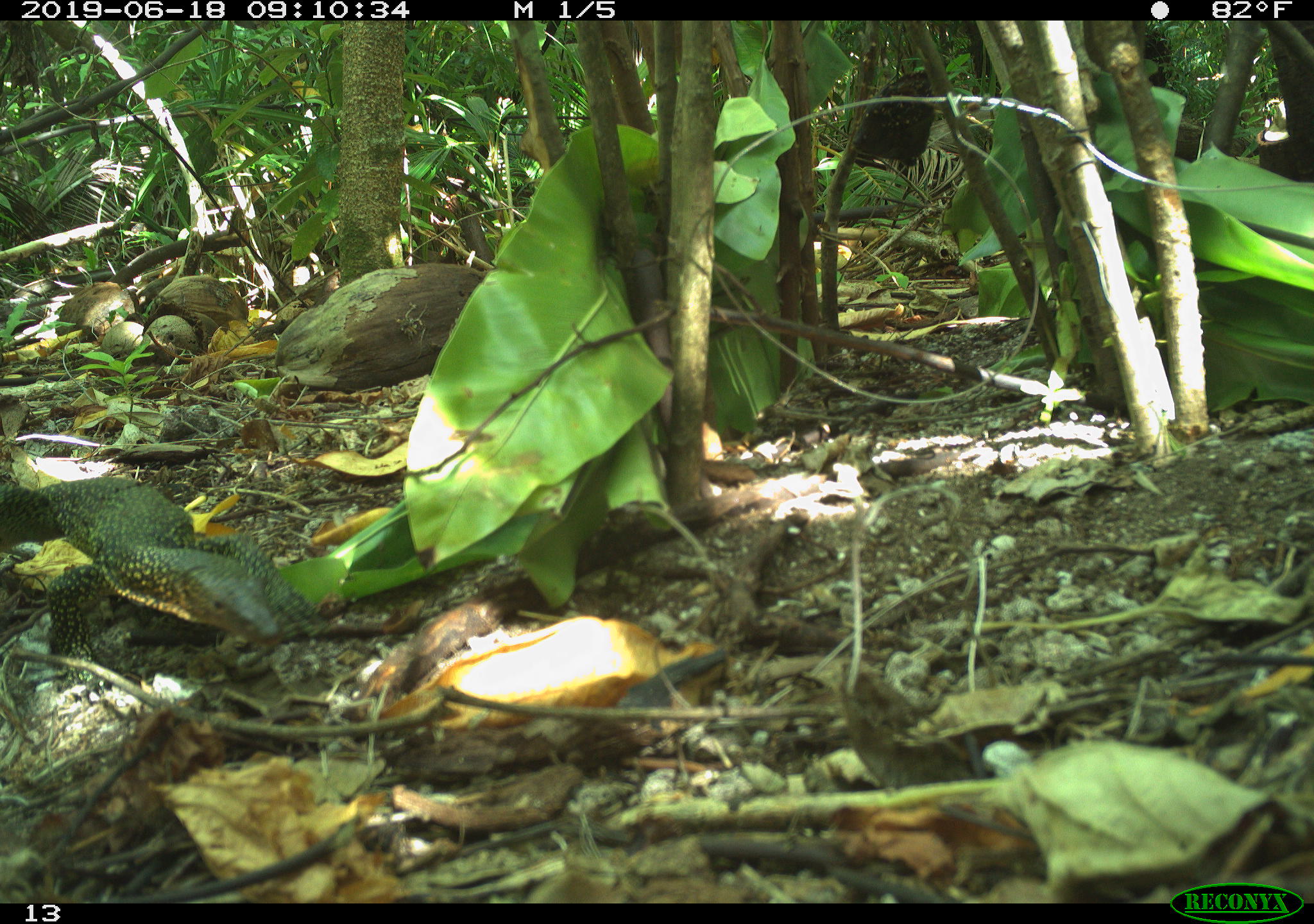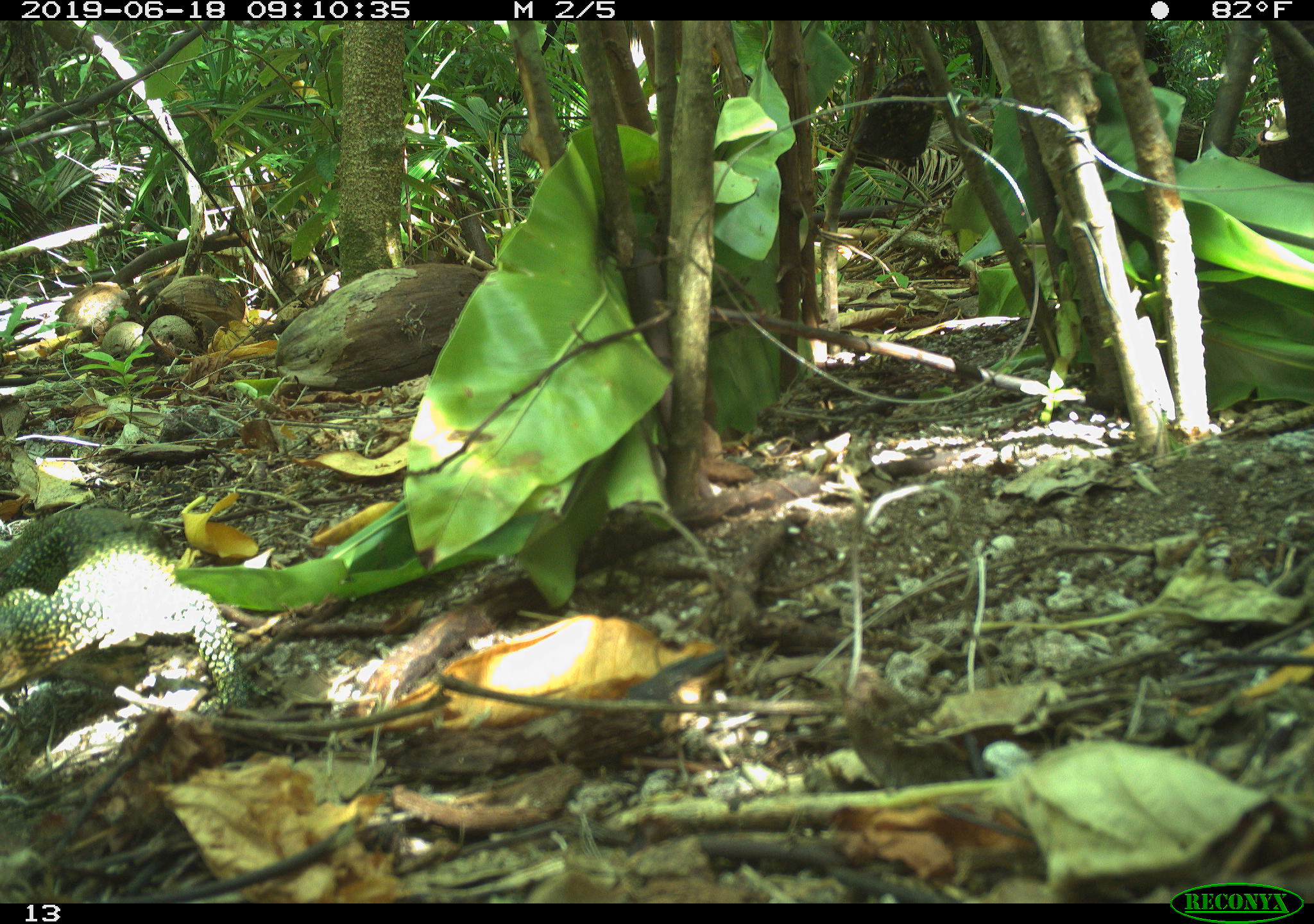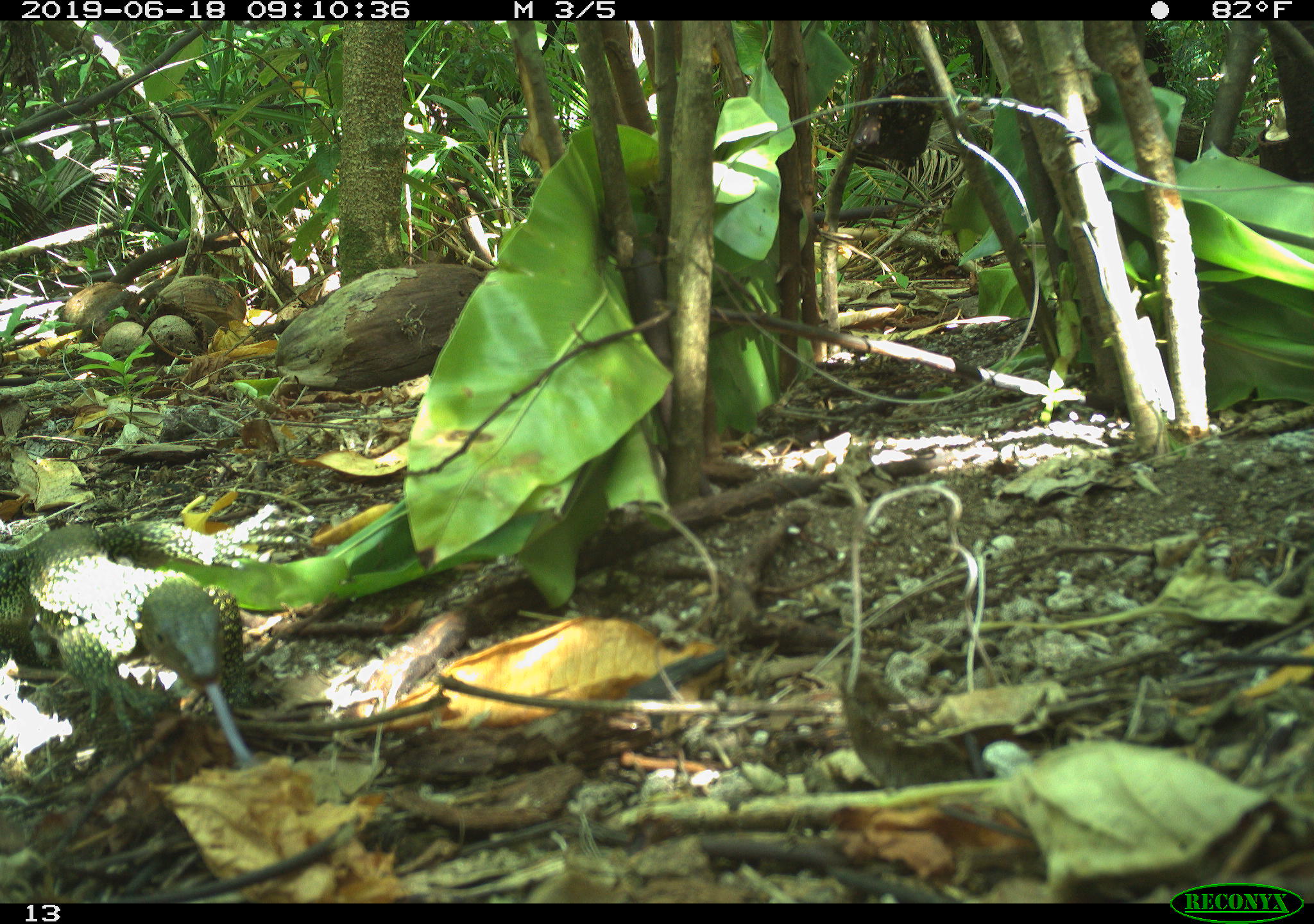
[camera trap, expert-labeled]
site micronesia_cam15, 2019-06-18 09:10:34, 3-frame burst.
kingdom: Animalia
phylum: Chordata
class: Reptilia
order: Squamata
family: Varanidae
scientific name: Varanidae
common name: monitor lizard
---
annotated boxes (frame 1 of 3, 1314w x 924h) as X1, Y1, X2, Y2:
monitor lizard: 7, 453, 385, 686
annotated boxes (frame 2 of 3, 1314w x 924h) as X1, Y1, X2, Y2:
monitor lizard: 0, 499, 246, 719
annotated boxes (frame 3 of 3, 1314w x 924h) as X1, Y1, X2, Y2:
monitor lizard: 17, 526, 252, 777